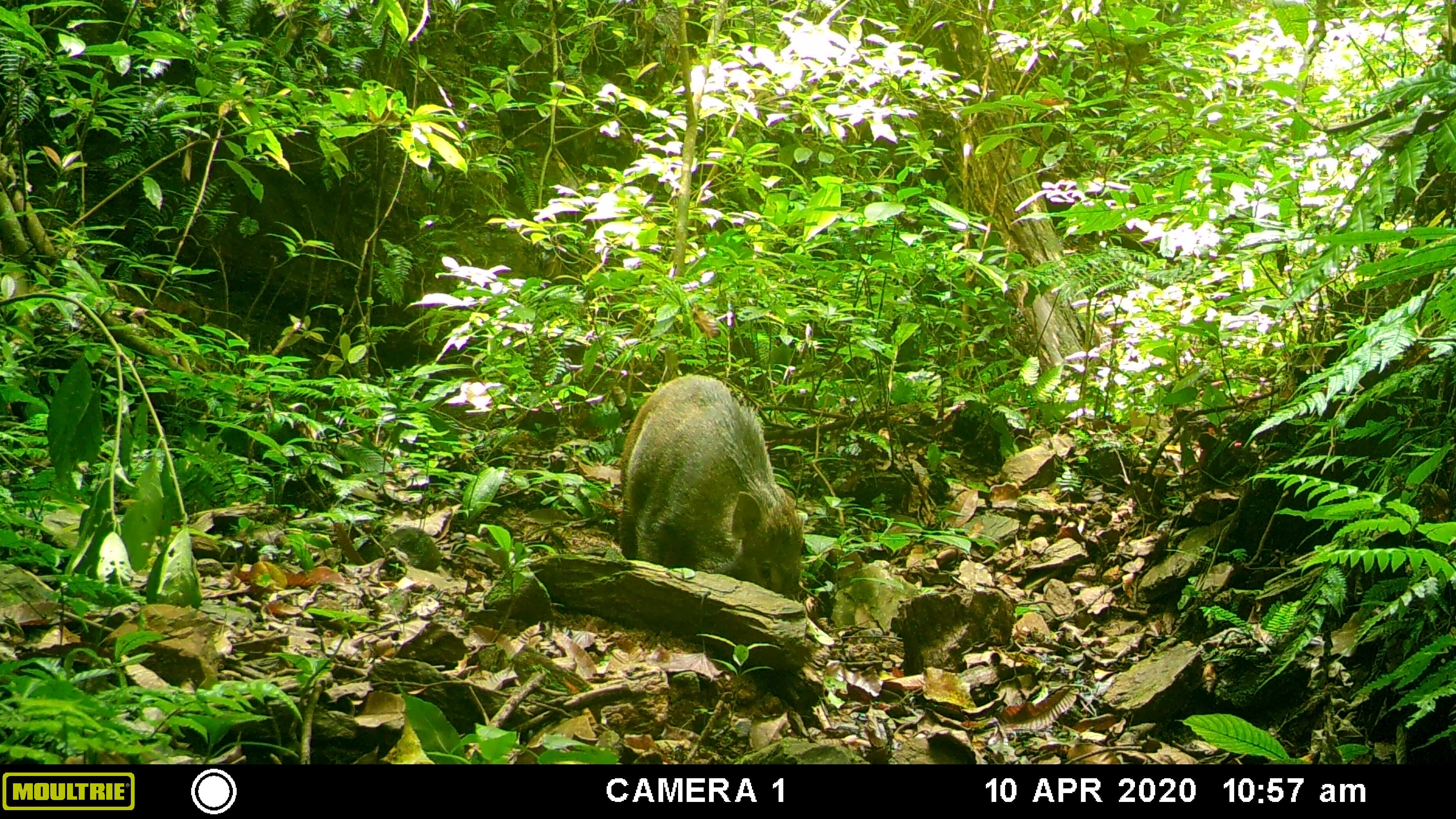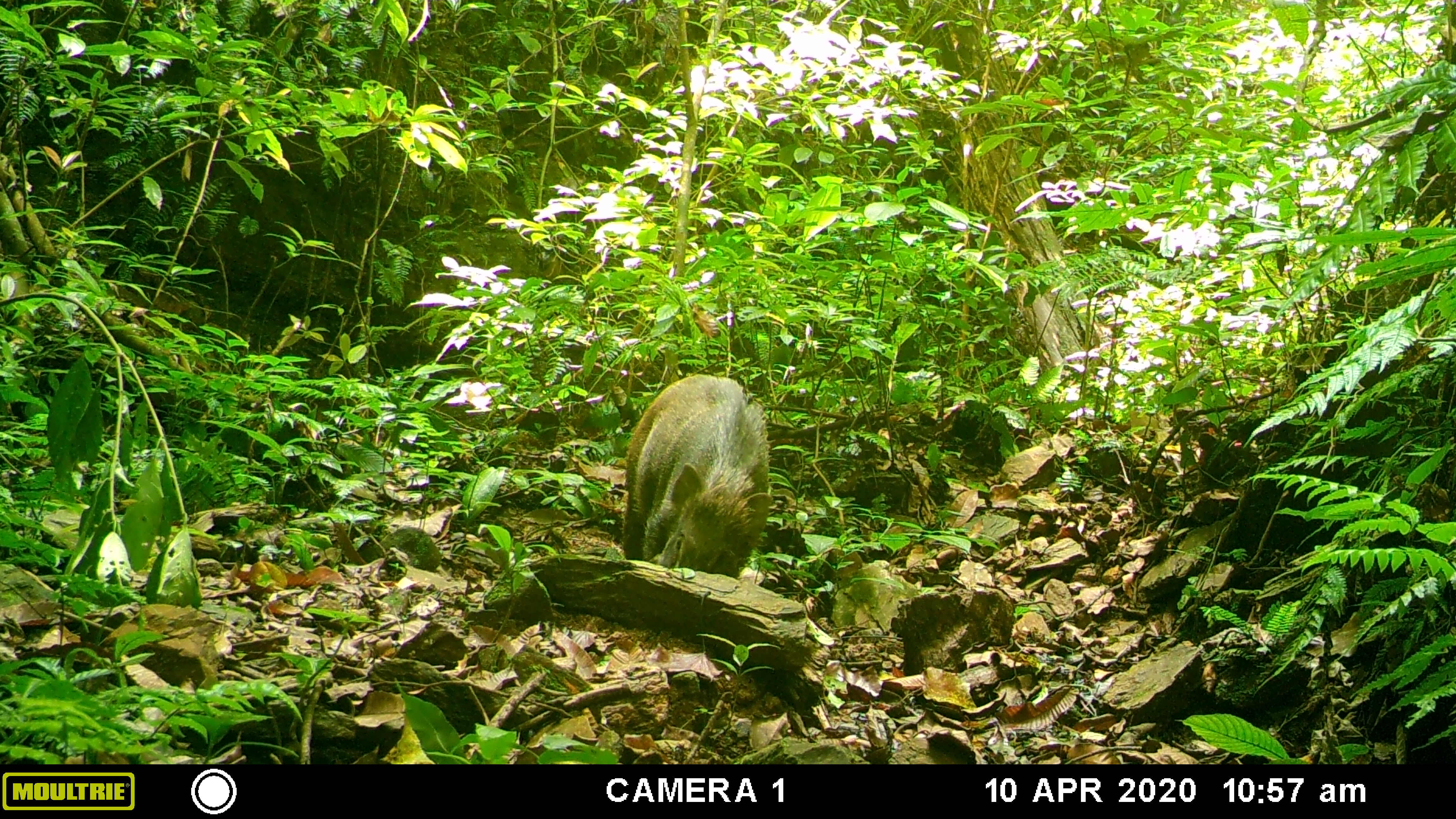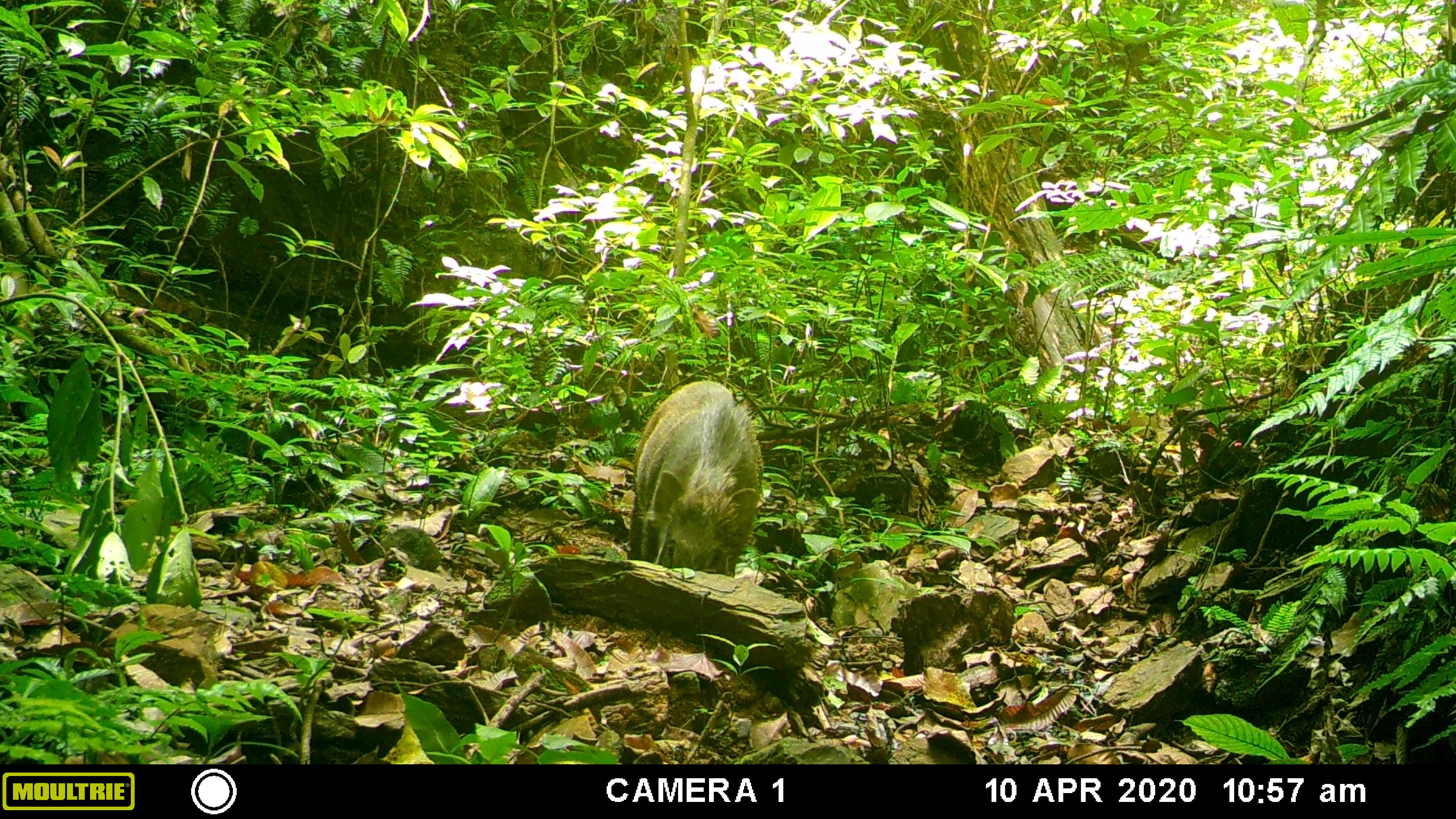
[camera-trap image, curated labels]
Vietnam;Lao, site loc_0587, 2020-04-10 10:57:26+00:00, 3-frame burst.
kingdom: Animalia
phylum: Chordata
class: Mammalia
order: Artiodactyla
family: Suidae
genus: Sus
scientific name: Sus scrofa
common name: eurasian wild pig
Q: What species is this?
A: Eurasian wild pig (Sus scrofa).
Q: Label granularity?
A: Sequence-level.